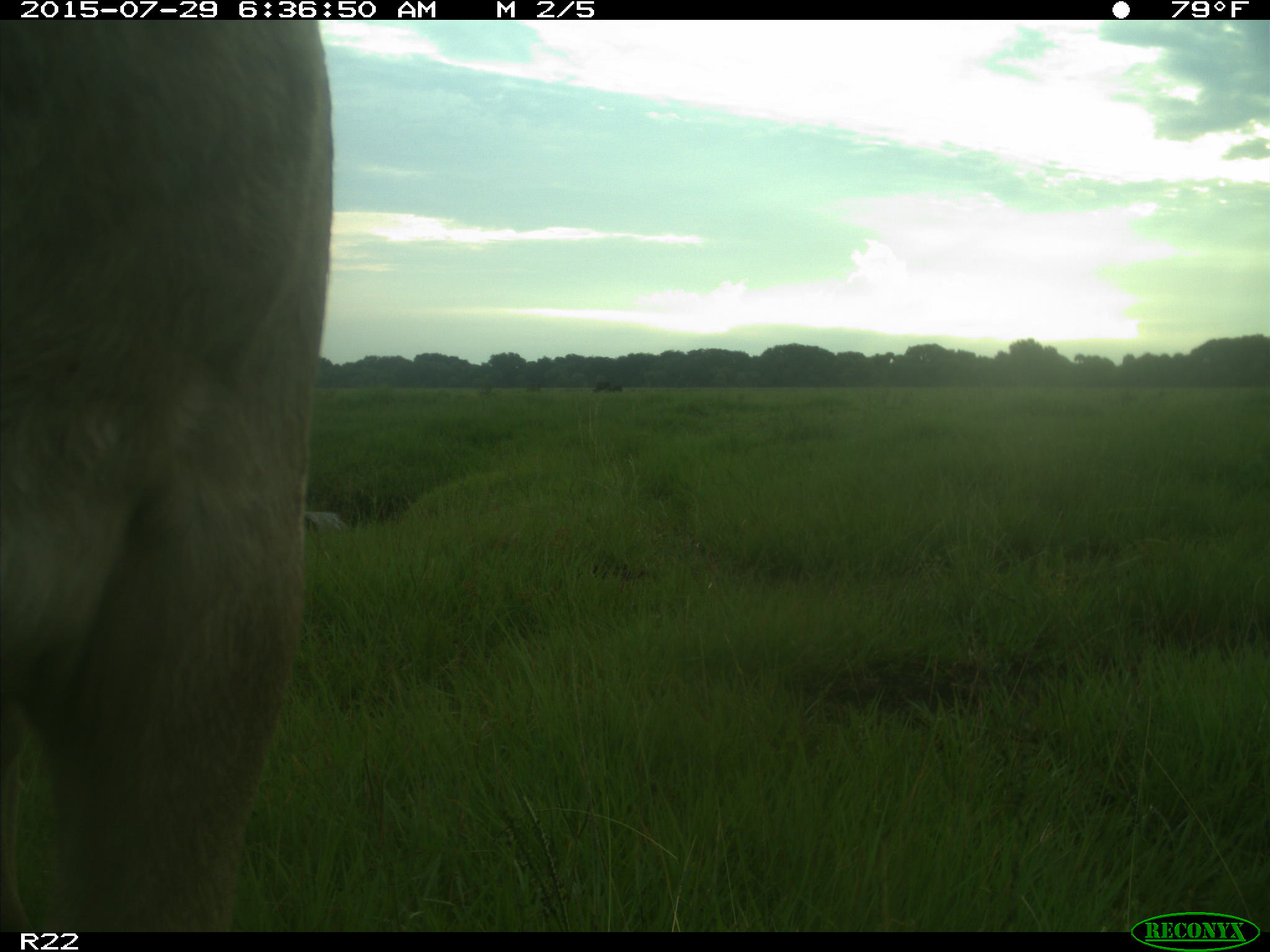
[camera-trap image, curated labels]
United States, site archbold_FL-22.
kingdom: Animalia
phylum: Chordata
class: Mammalia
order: Artiodactyla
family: Bovidae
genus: Bos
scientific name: Bos taurus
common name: domestic cow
Bos taurus (domestic cow).